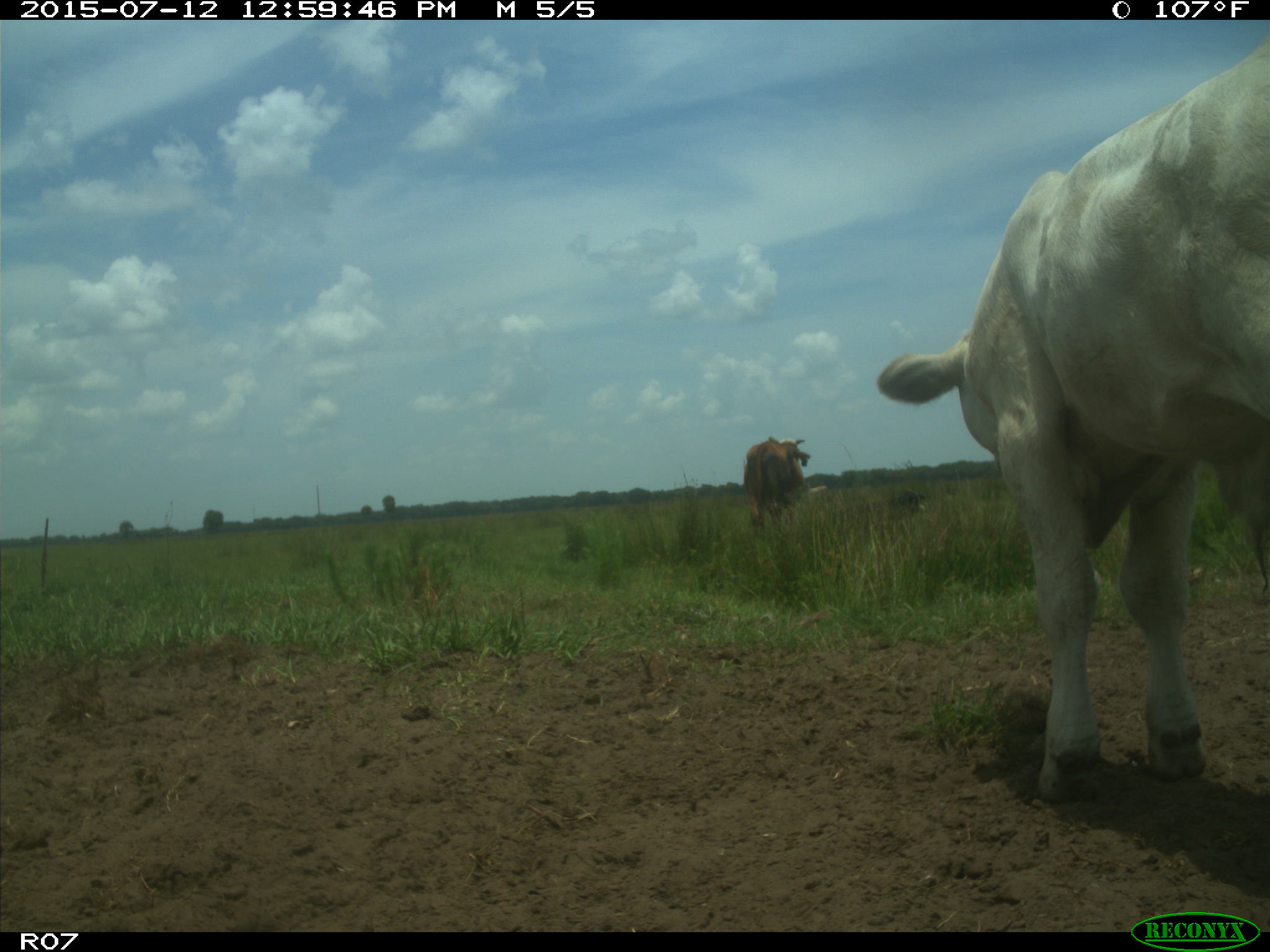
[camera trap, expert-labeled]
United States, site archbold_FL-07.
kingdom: Animalia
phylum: Chordata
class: Mammalia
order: Artiodactyla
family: Bovidae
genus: Bos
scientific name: Bos taurus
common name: domestic cow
Bos taurus (domestic cow).